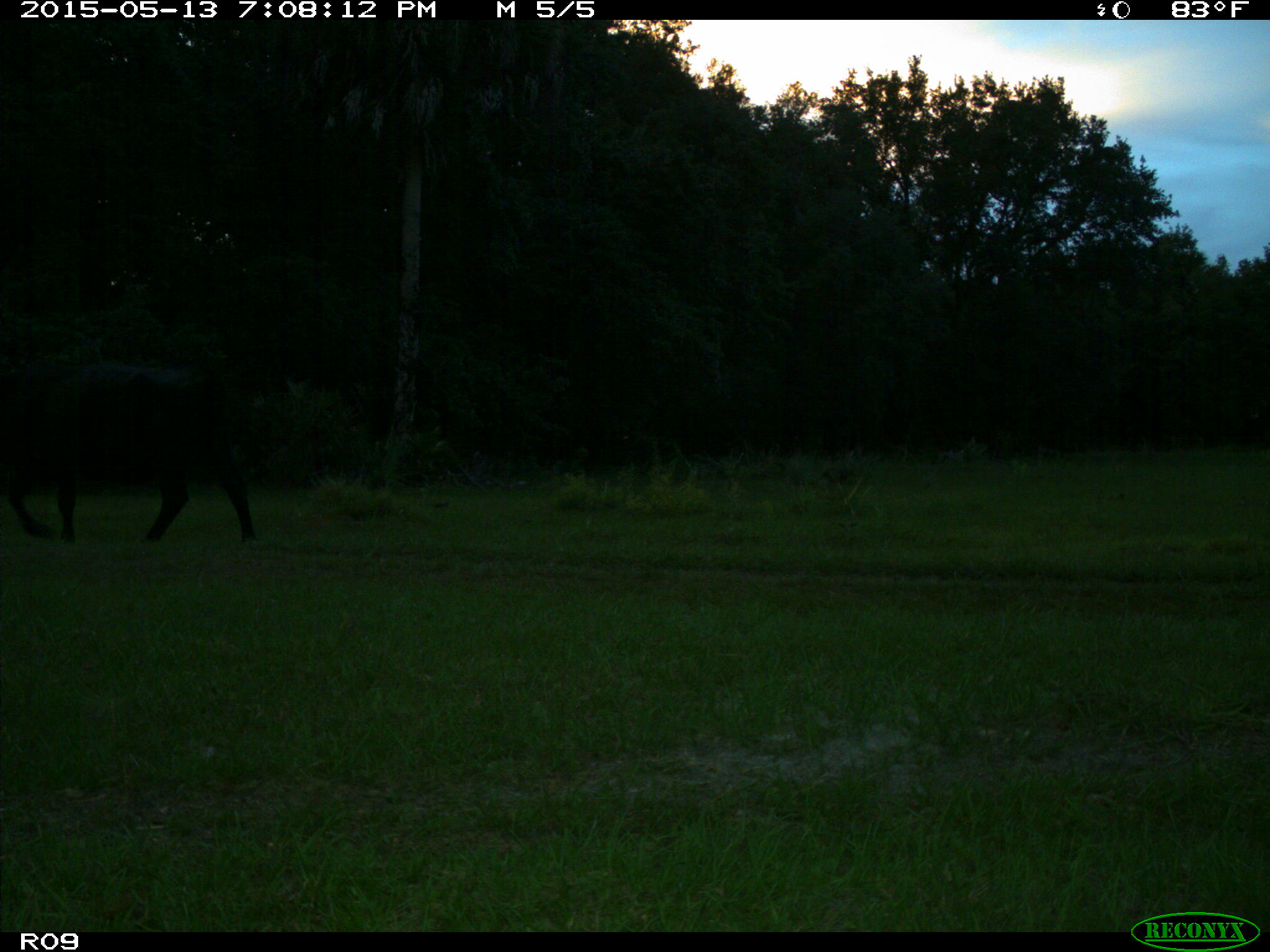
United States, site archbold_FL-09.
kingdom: Animalia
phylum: Chordata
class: Mammalia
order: Artiodactyla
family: Bovidae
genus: Bos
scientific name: Bos taurus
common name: domestic cow